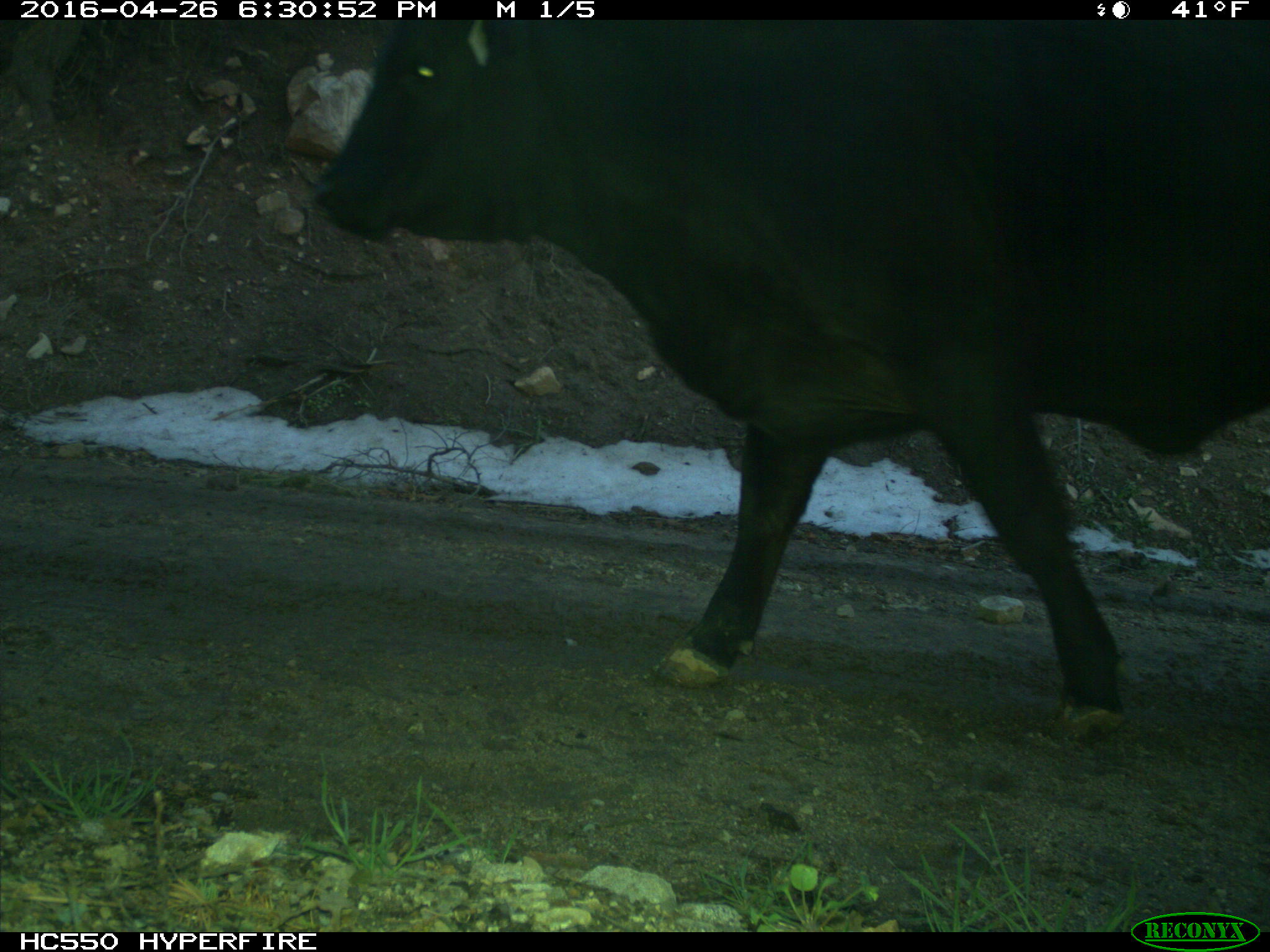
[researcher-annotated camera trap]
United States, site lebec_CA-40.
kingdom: Animalia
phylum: Chordata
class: Mammalia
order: Artiodactyla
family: Bovidae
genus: Bos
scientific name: Bos taurus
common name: domestic cow